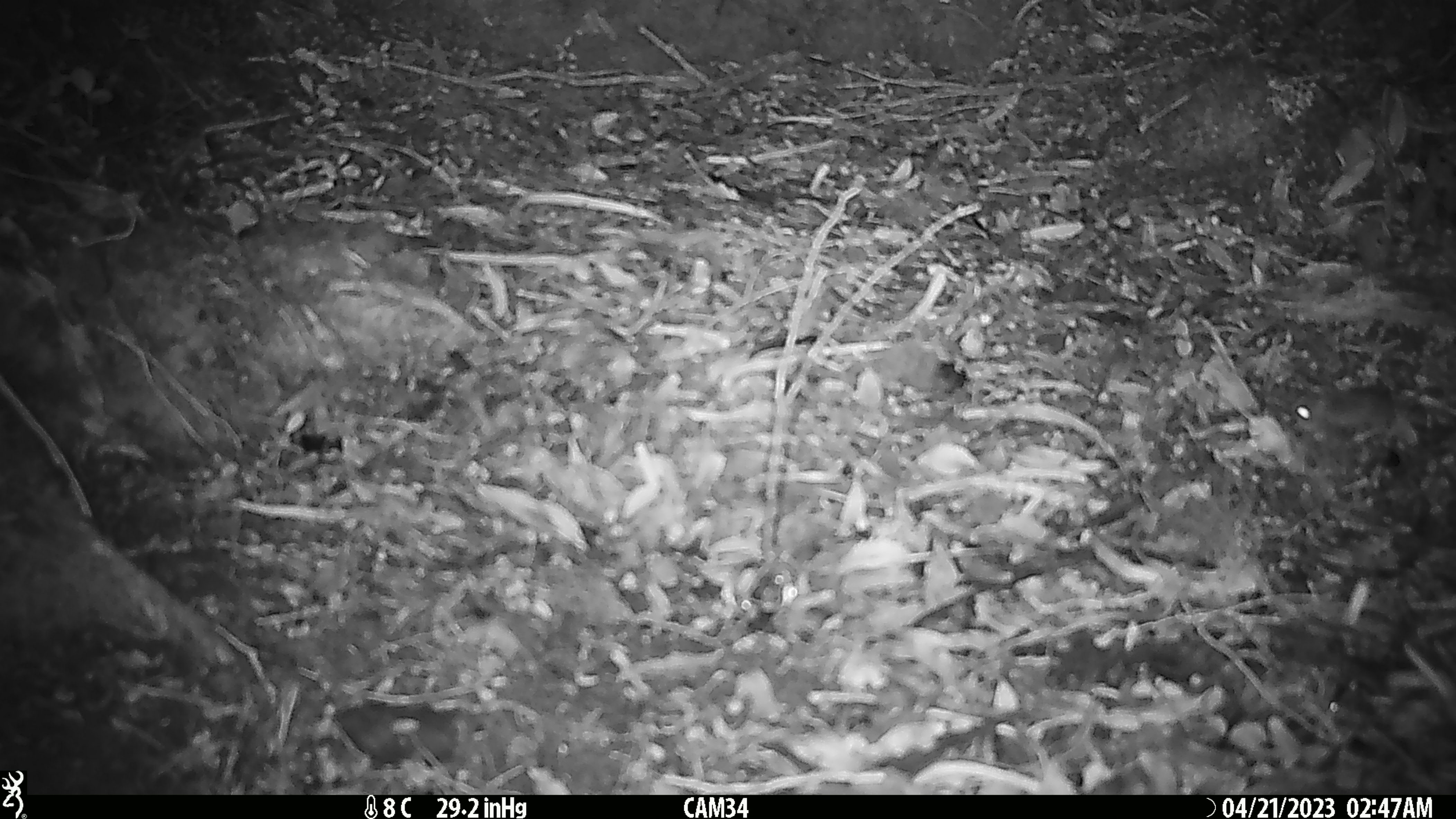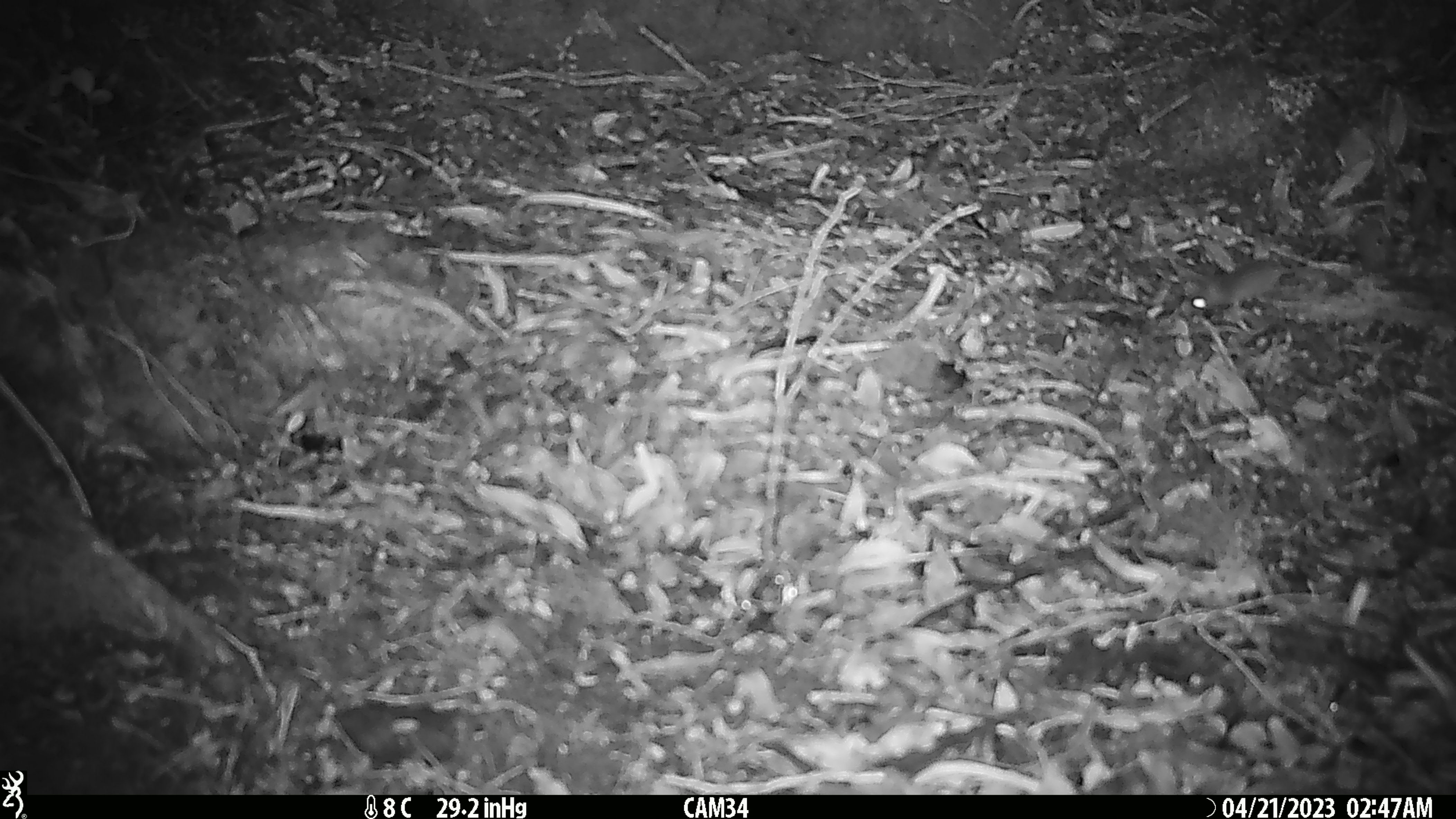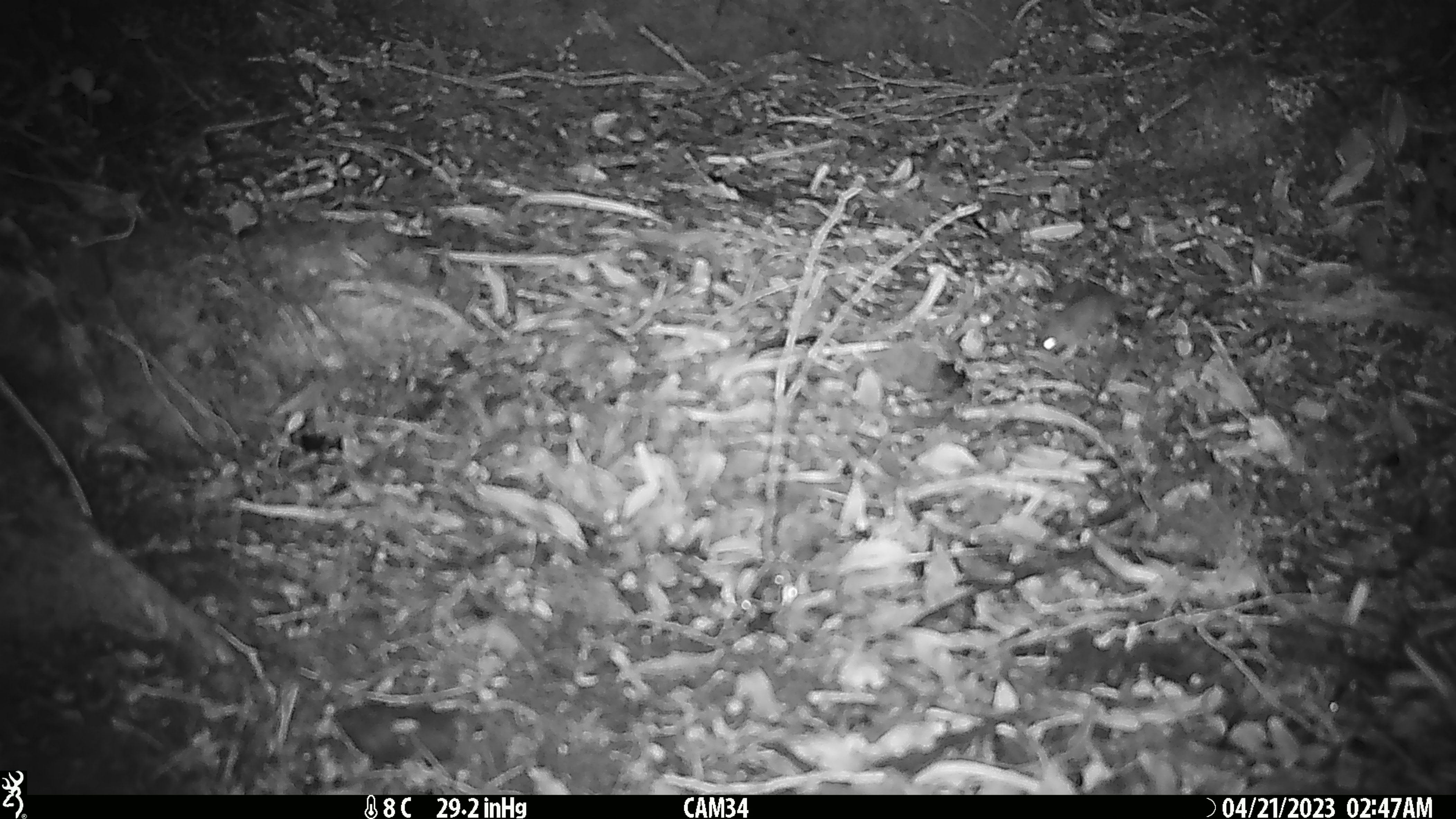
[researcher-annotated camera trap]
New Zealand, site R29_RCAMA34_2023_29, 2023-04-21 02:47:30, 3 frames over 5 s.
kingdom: Animalia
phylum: Chordata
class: Mammalia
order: Rodentia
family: Muridae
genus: Mus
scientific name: Mus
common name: mouse